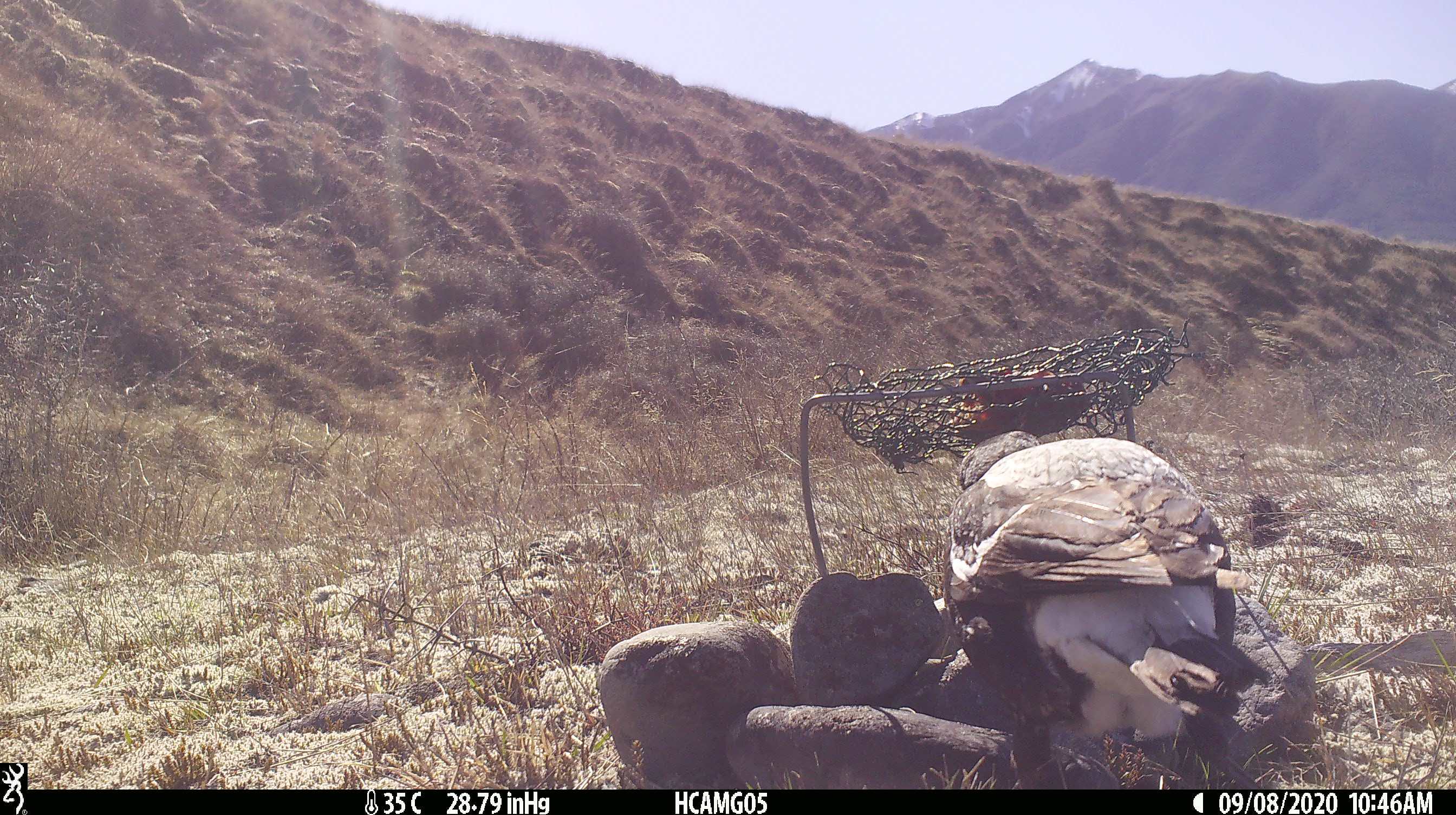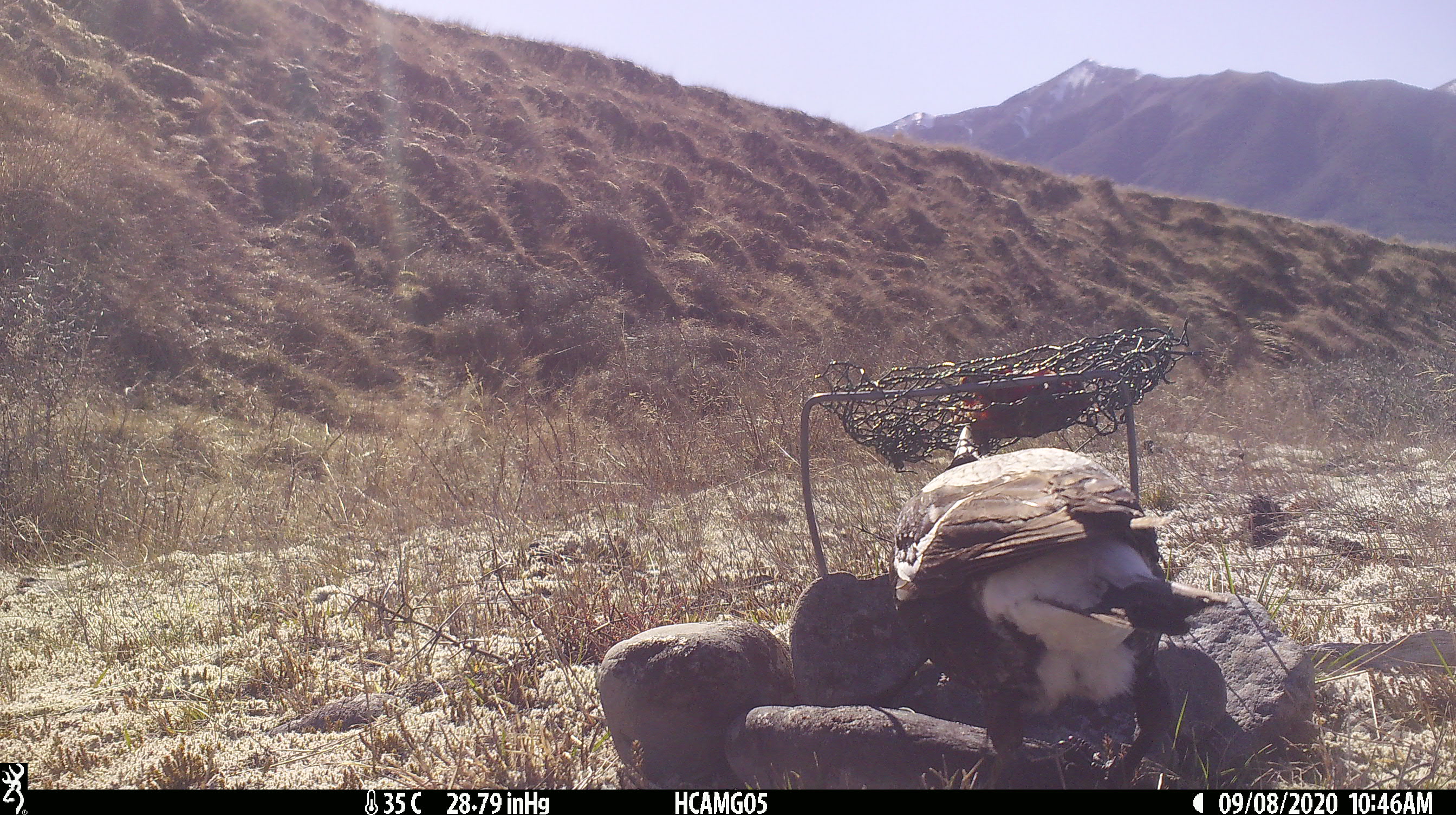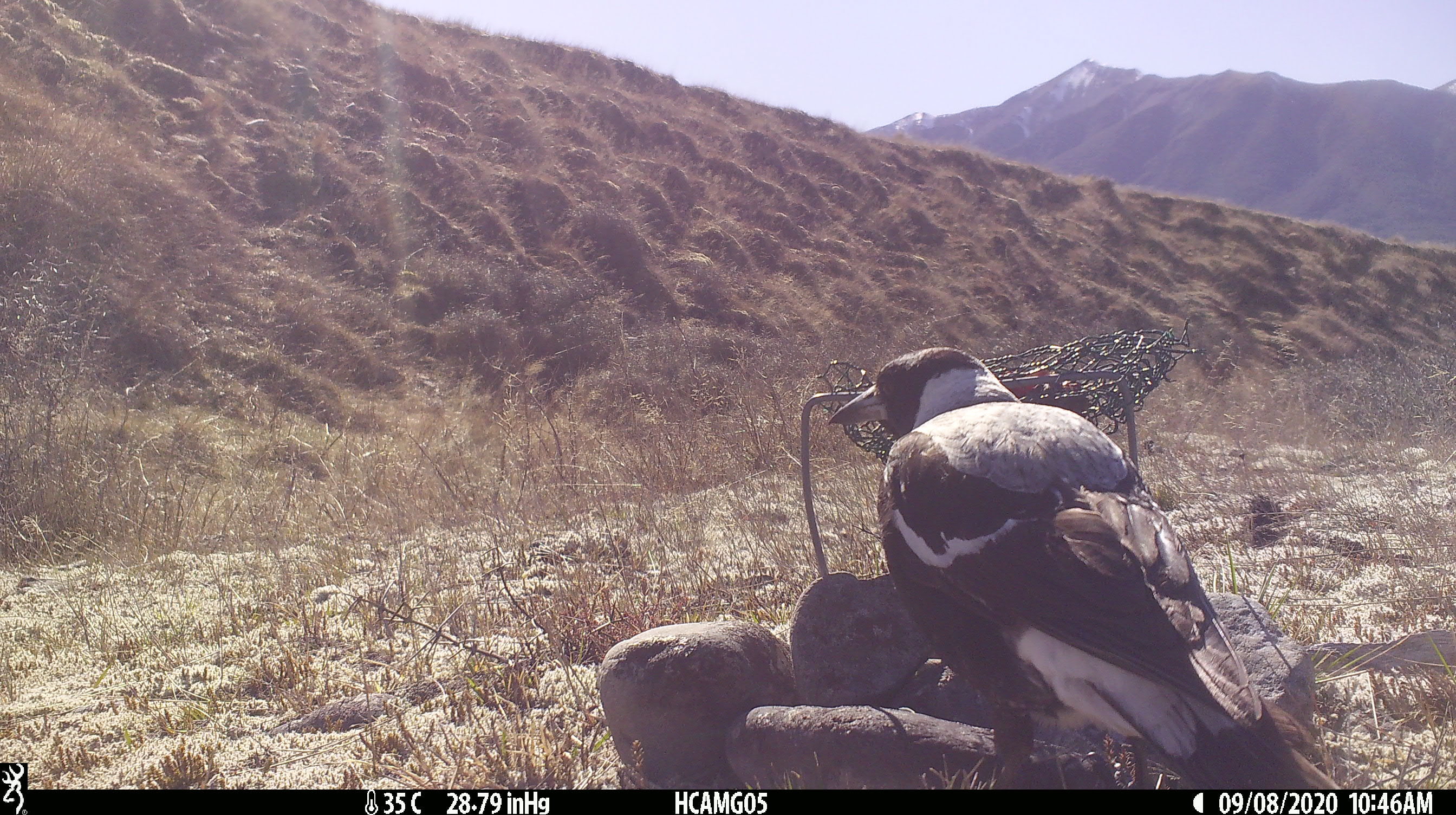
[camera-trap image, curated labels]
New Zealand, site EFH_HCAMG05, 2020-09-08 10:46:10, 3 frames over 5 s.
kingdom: Animalia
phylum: Chordata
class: Aves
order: Passeriformes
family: Artamidae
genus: Gymnorhina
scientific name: Gymnorhina tibicen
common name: australian magpie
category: magpie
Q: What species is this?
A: Magpie (australian magpie) (Gymnorhina tibicen).